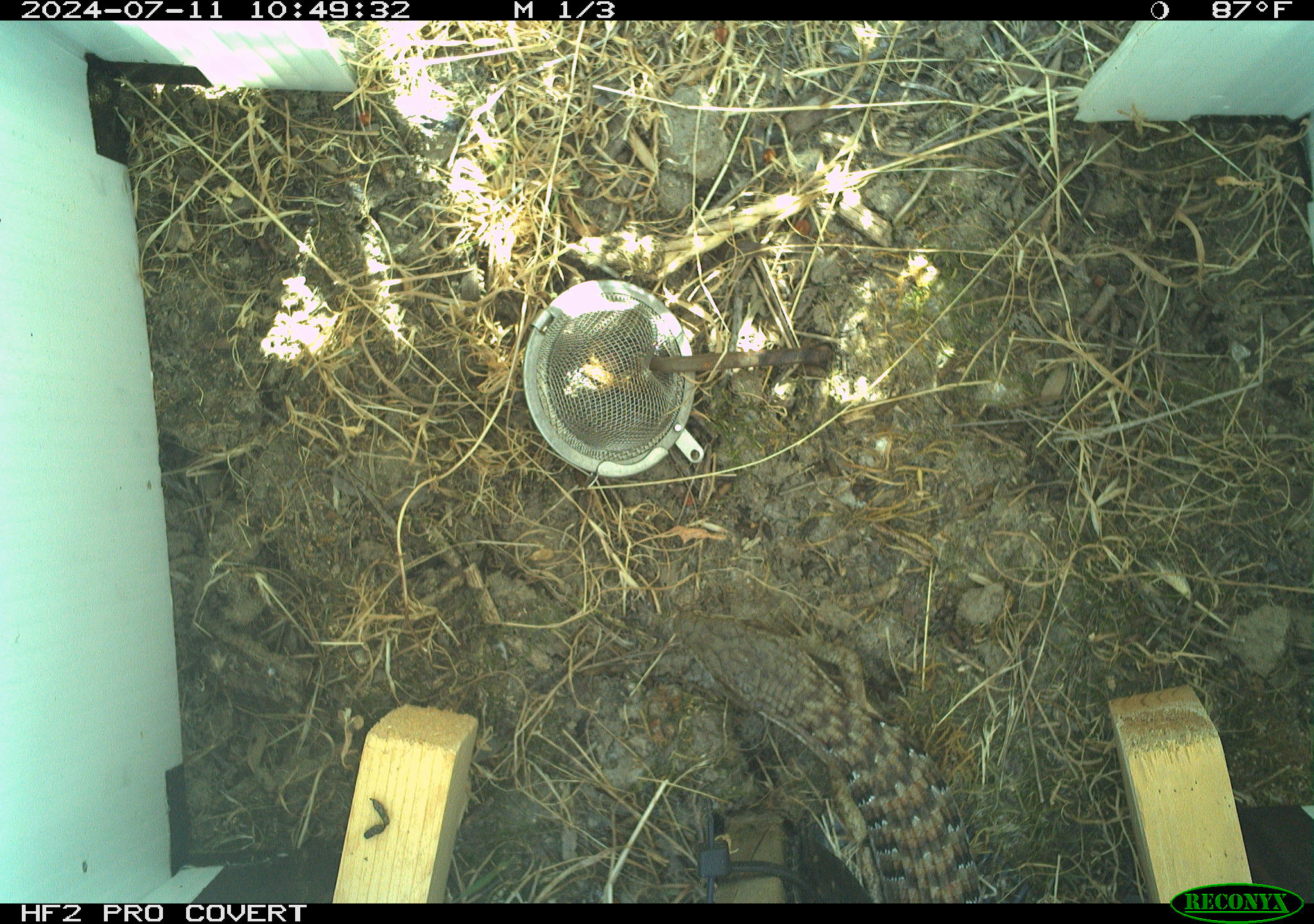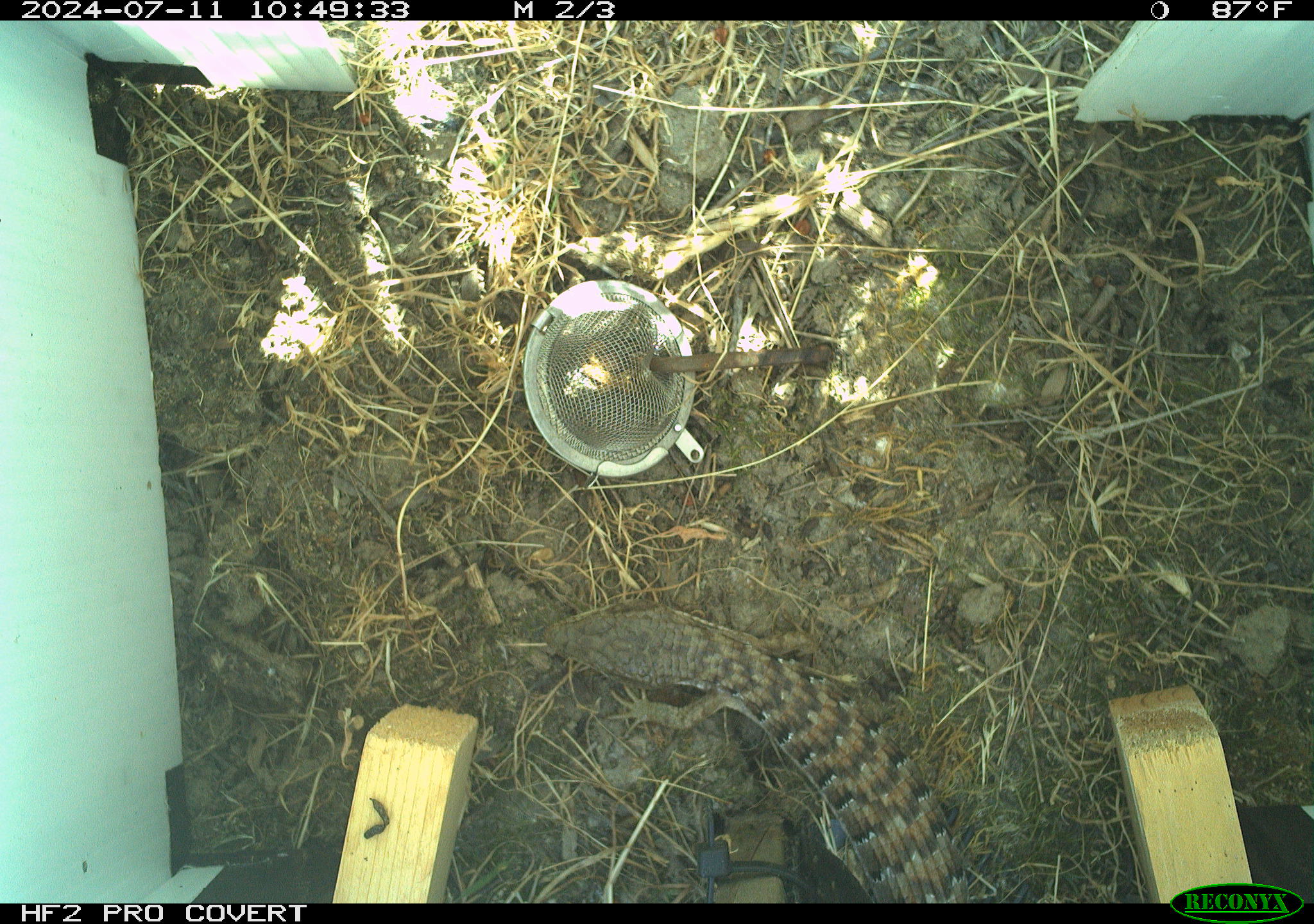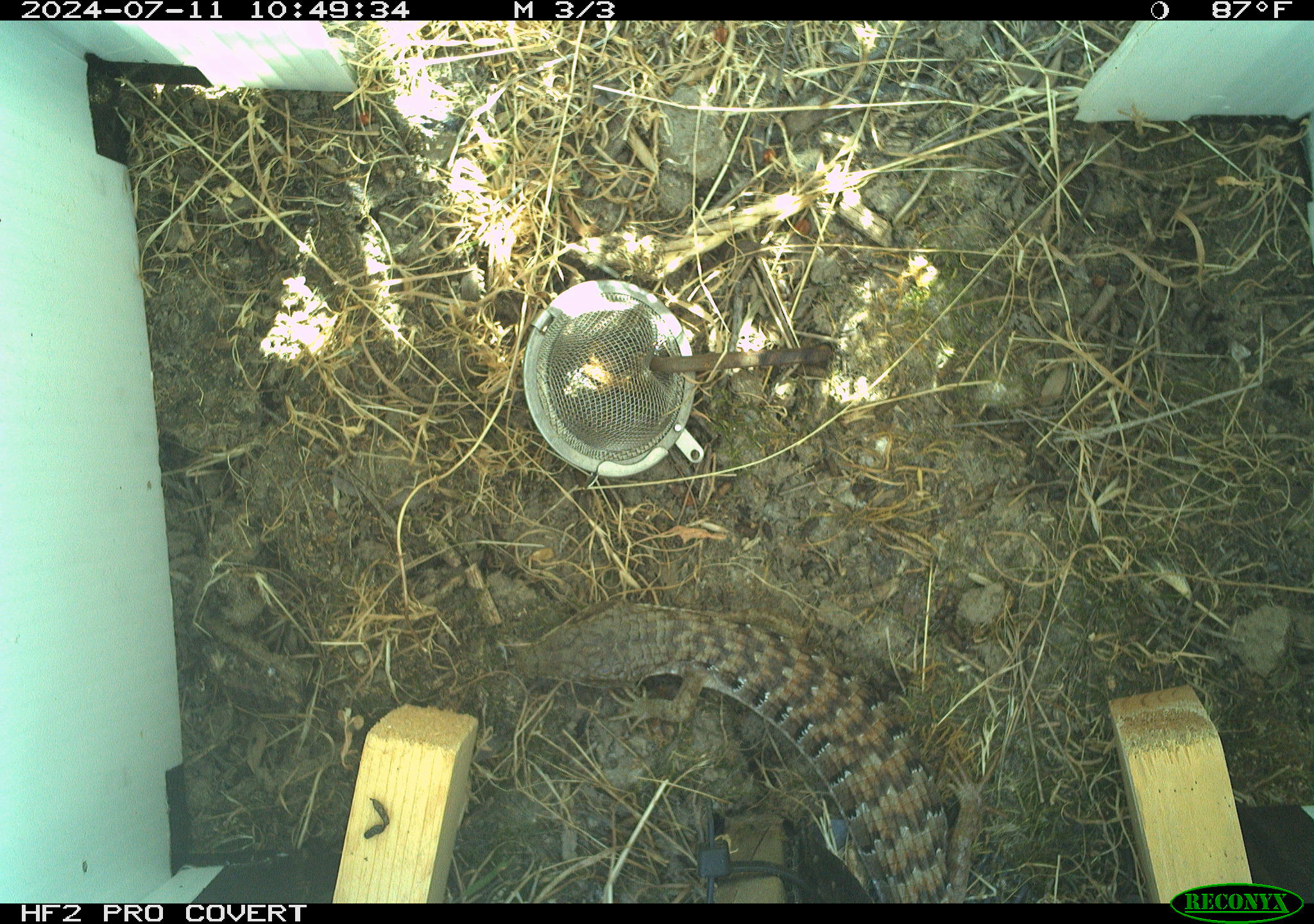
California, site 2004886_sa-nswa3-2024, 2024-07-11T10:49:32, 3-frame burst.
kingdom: Animalia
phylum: Chordata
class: Reptilia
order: Squamata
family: Anguidae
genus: Elgaria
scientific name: Elgaria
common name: alligator lizards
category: elgaria species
Elgaria species (alligator lizards) (Elgaria).